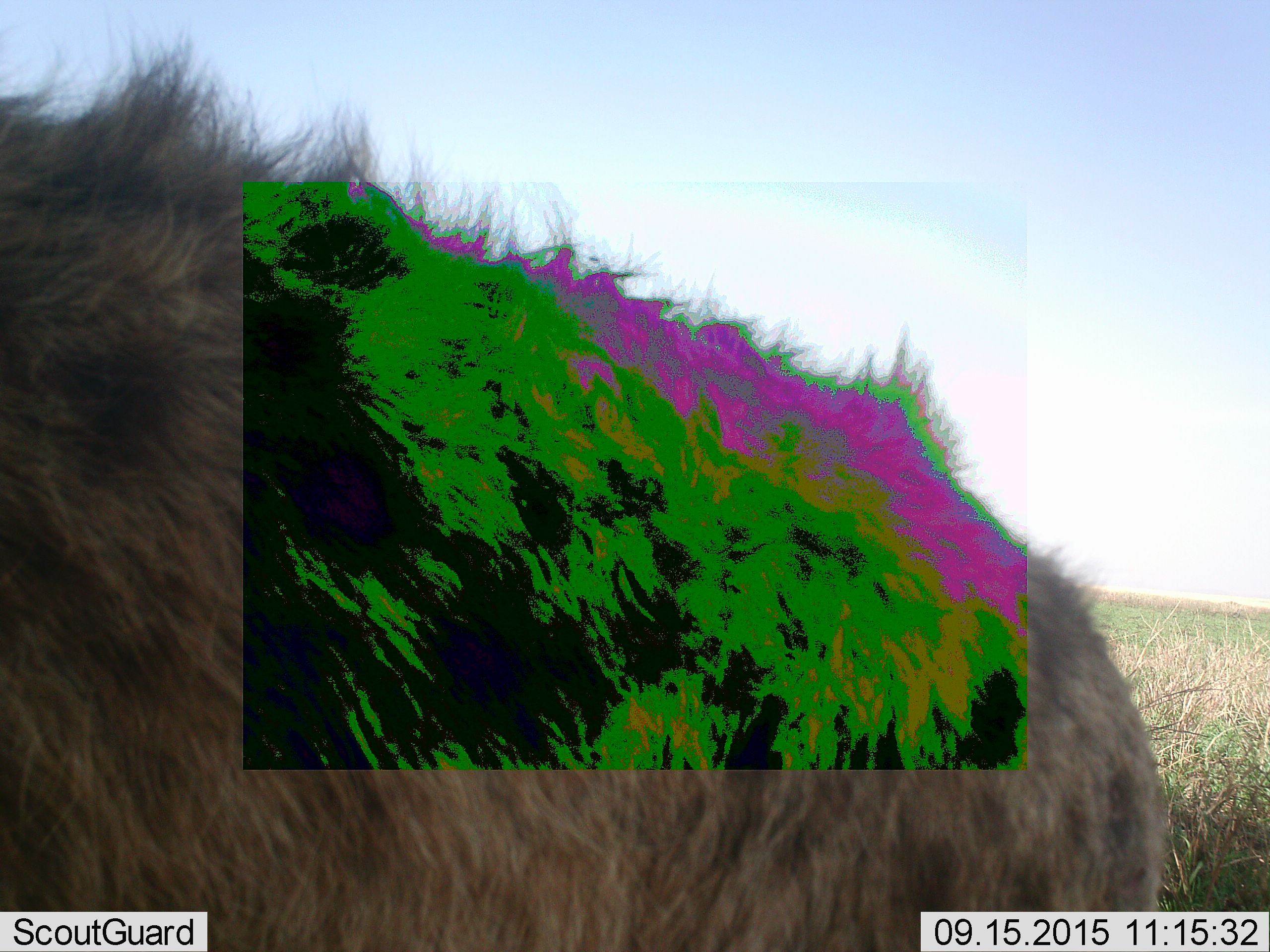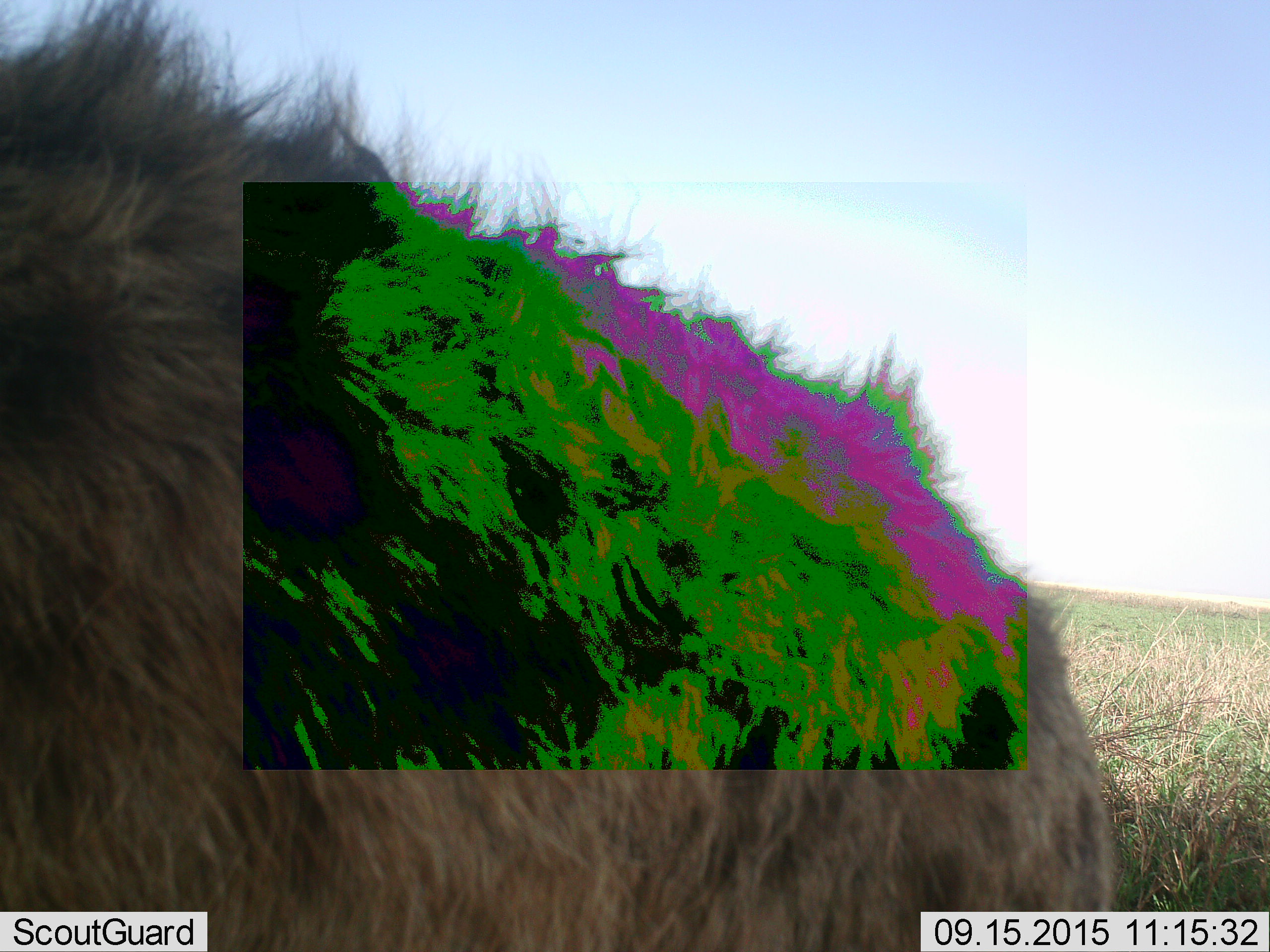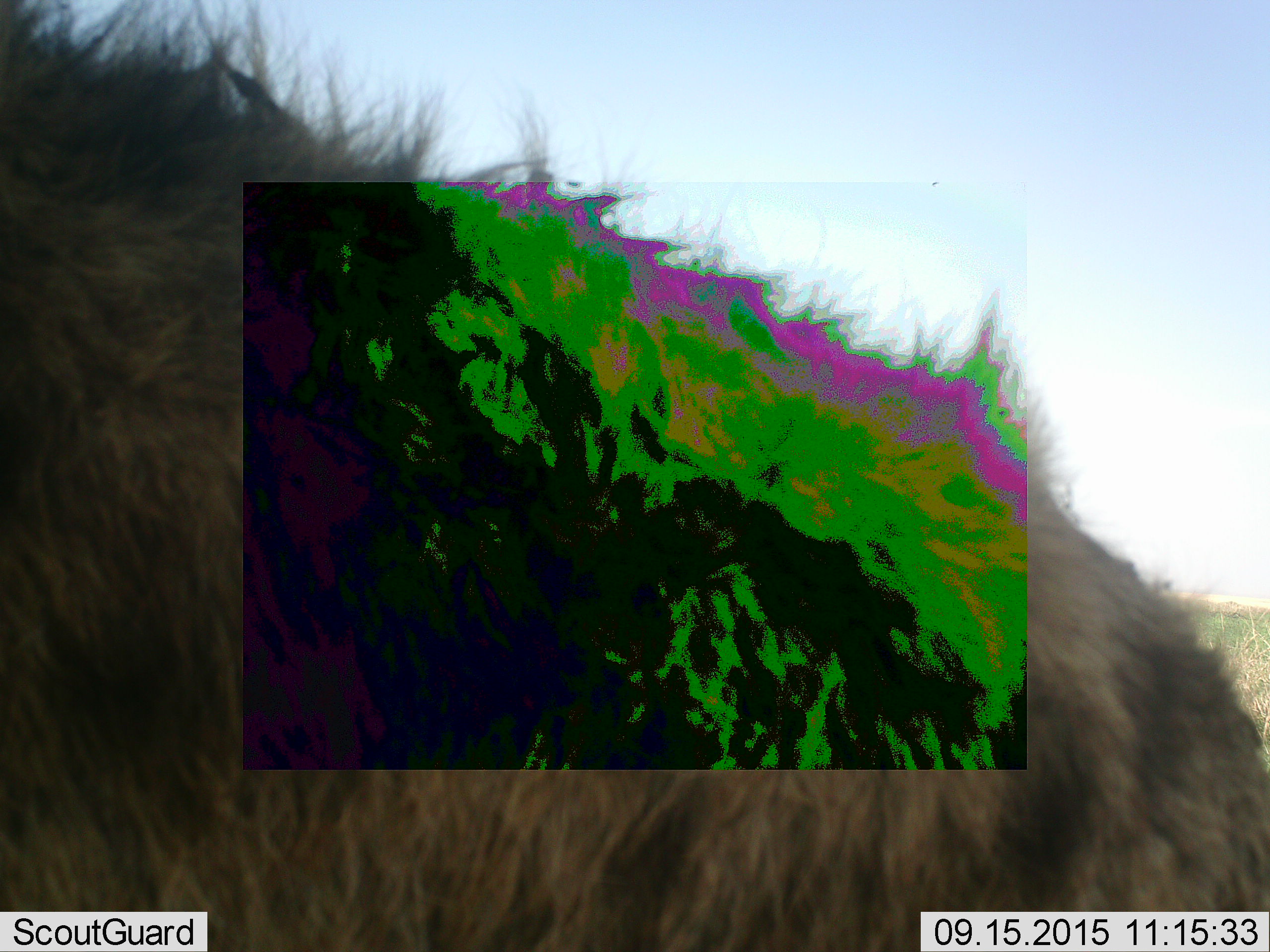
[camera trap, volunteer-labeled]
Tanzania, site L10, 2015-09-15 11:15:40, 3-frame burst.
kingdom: Animalia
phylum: Chordata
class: Mammalia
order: Carnivora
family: Hyaenidae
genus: Crocuta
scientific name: Crocuta crocuta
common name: spotted hyena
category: hyenaspotted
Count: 1.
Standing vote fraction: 71%.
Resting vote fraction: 0%.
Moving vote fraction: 29%.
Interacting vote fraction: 0%.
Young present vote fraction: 0%.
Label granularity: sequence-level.